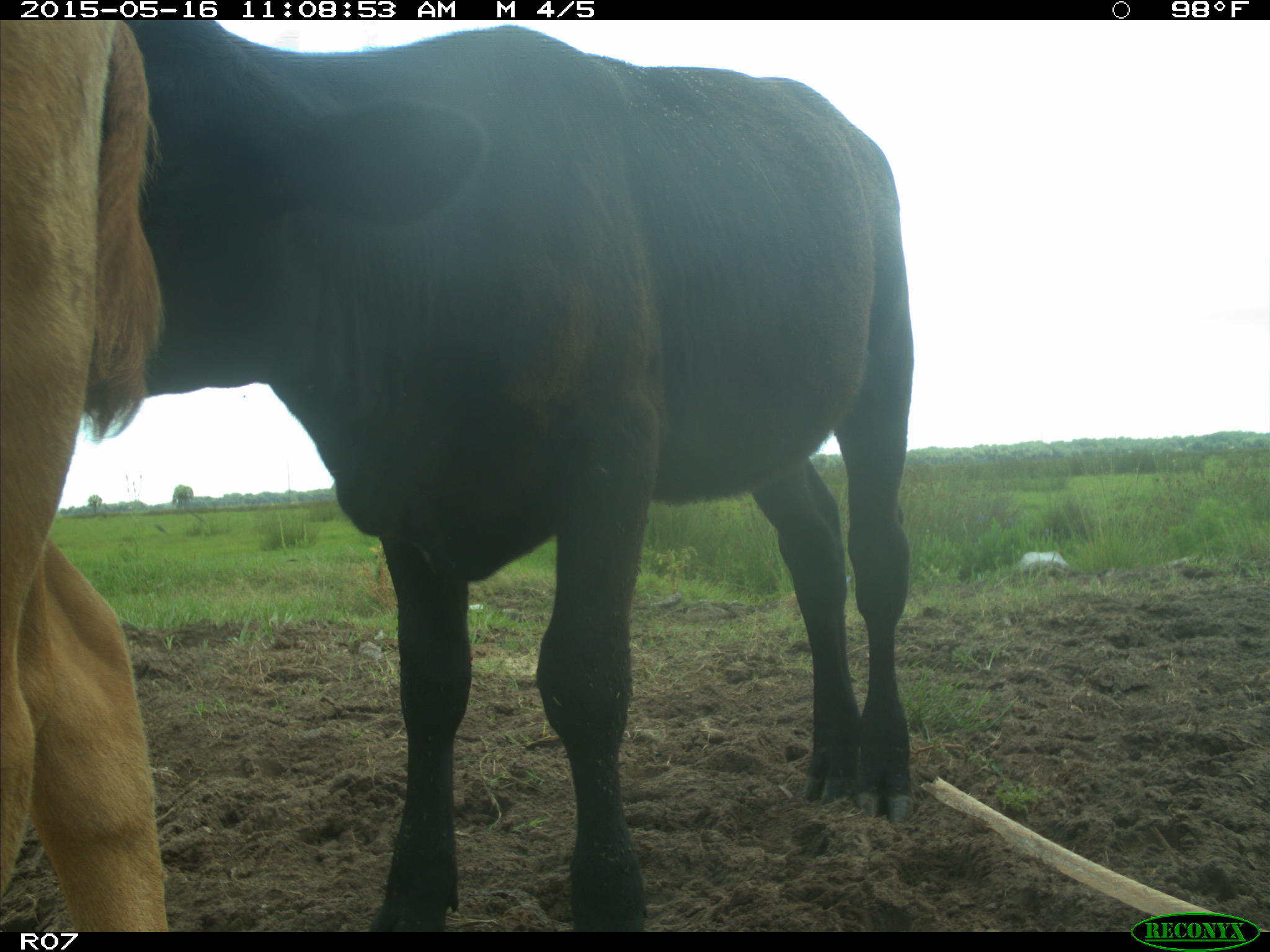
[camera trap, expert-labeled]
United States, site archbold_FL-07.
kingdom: Animalia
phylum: Chordata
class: Mammalia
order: Artiodactyla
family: Bovidae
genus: Bos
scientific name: Bos taurus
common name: domestic cow